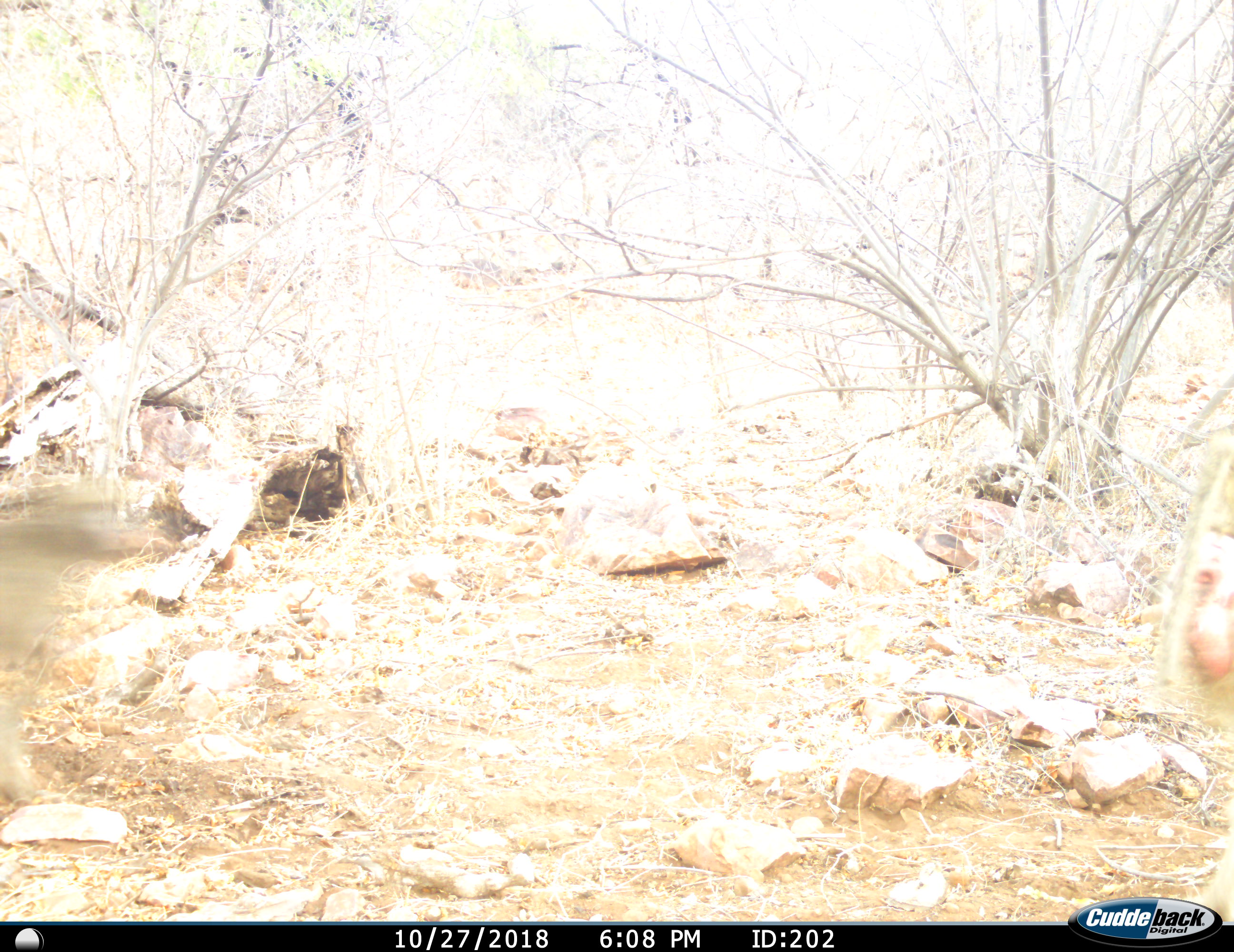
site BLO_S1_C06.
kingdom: Animalia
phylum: Chordata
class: Mammalia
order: Primates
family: Cercopithecidae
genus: Papio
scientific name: Papio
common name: baboon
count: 1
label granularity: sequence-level